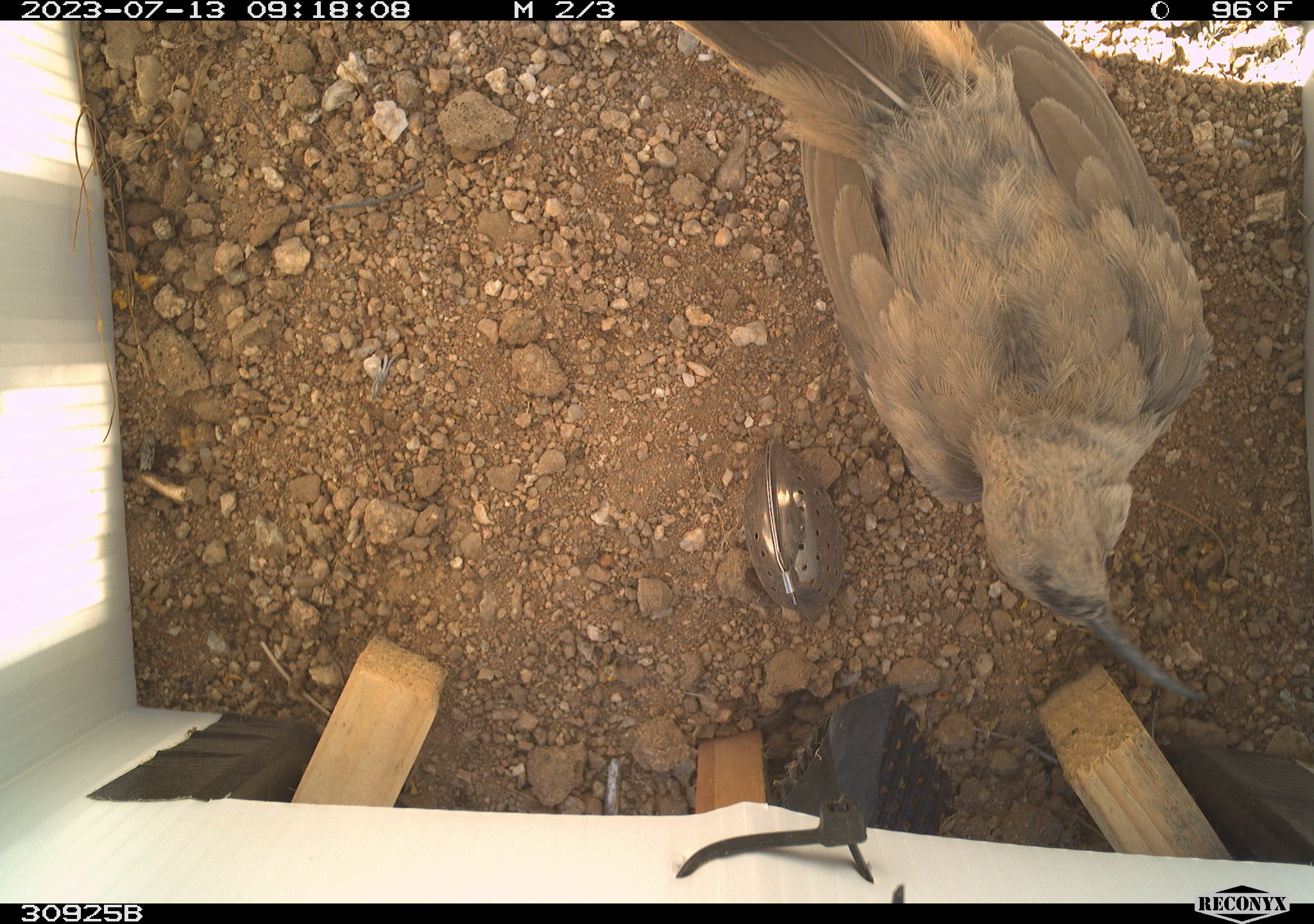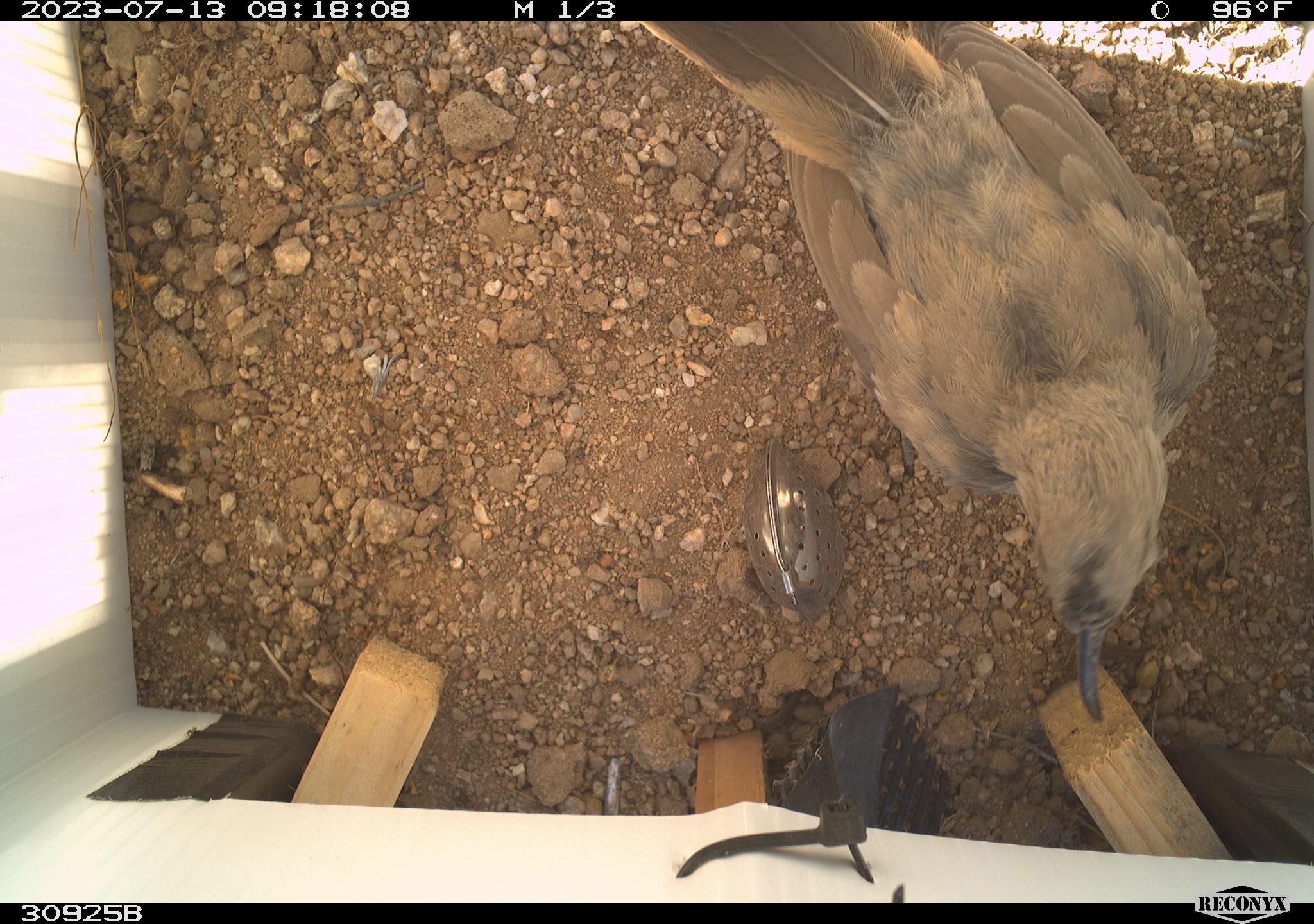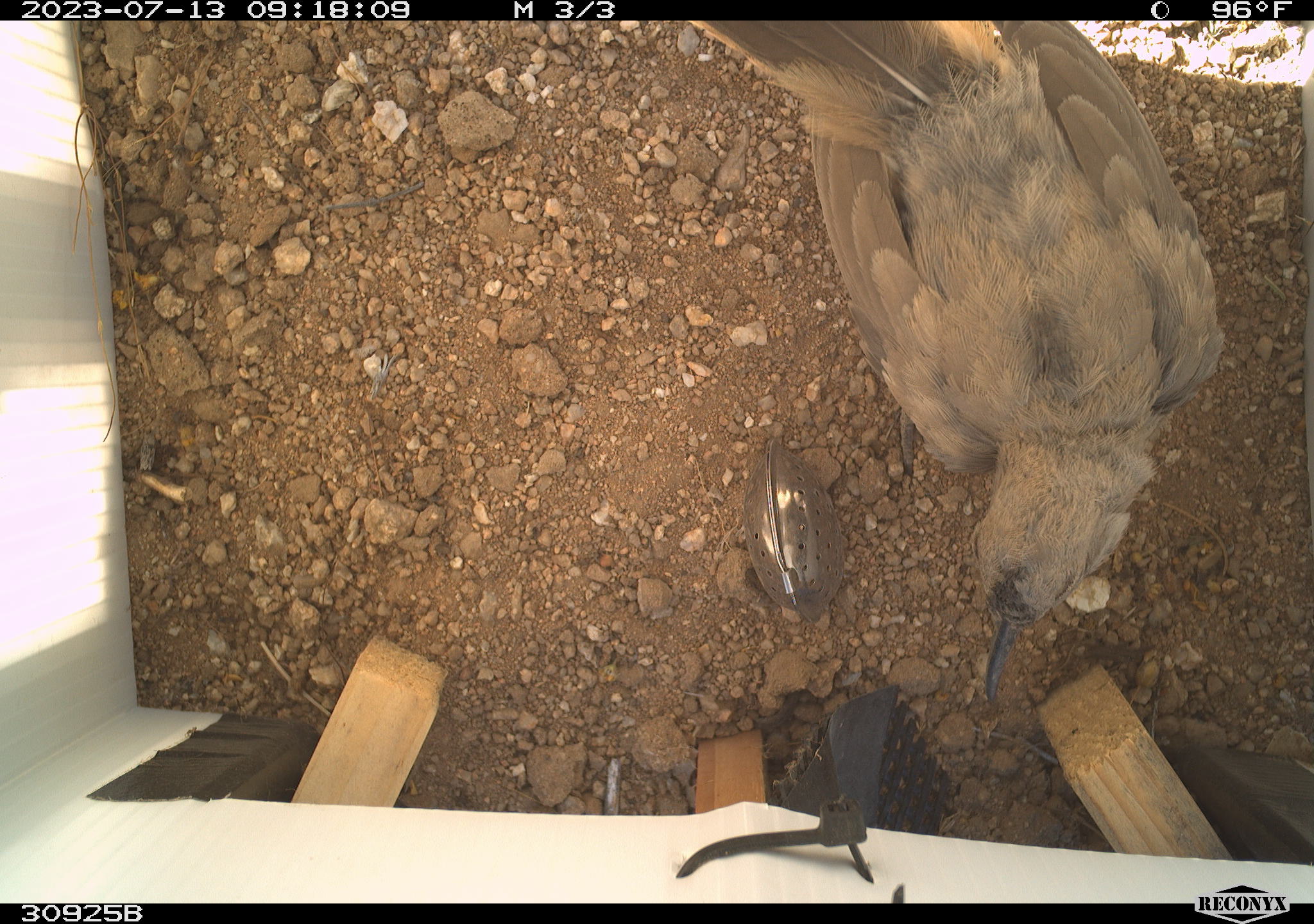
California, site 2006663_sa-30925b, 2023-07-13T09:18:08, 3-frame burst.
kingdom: Animalia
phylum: Chordata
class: Aves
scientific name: Aves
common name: bird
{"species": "bird (Aves)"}